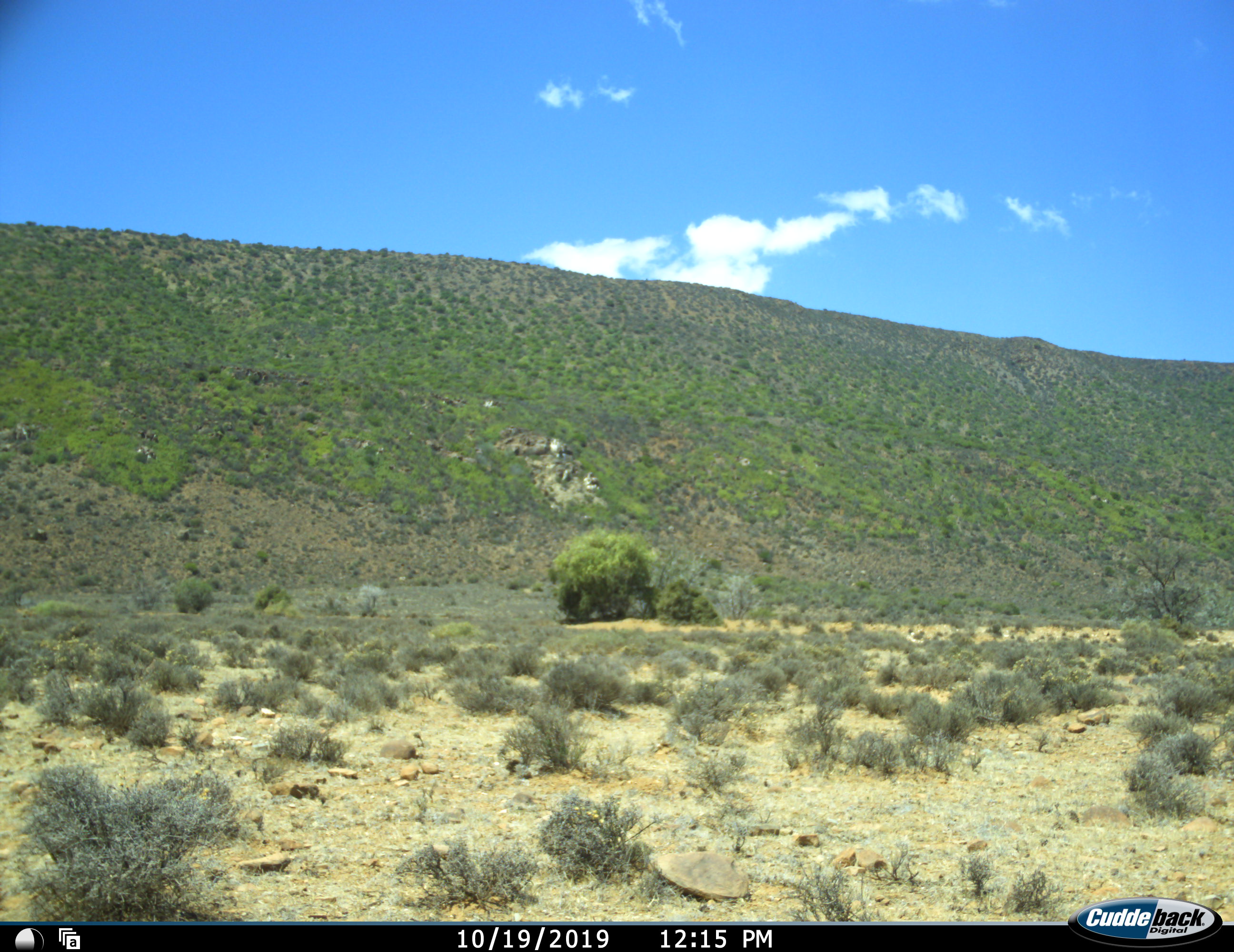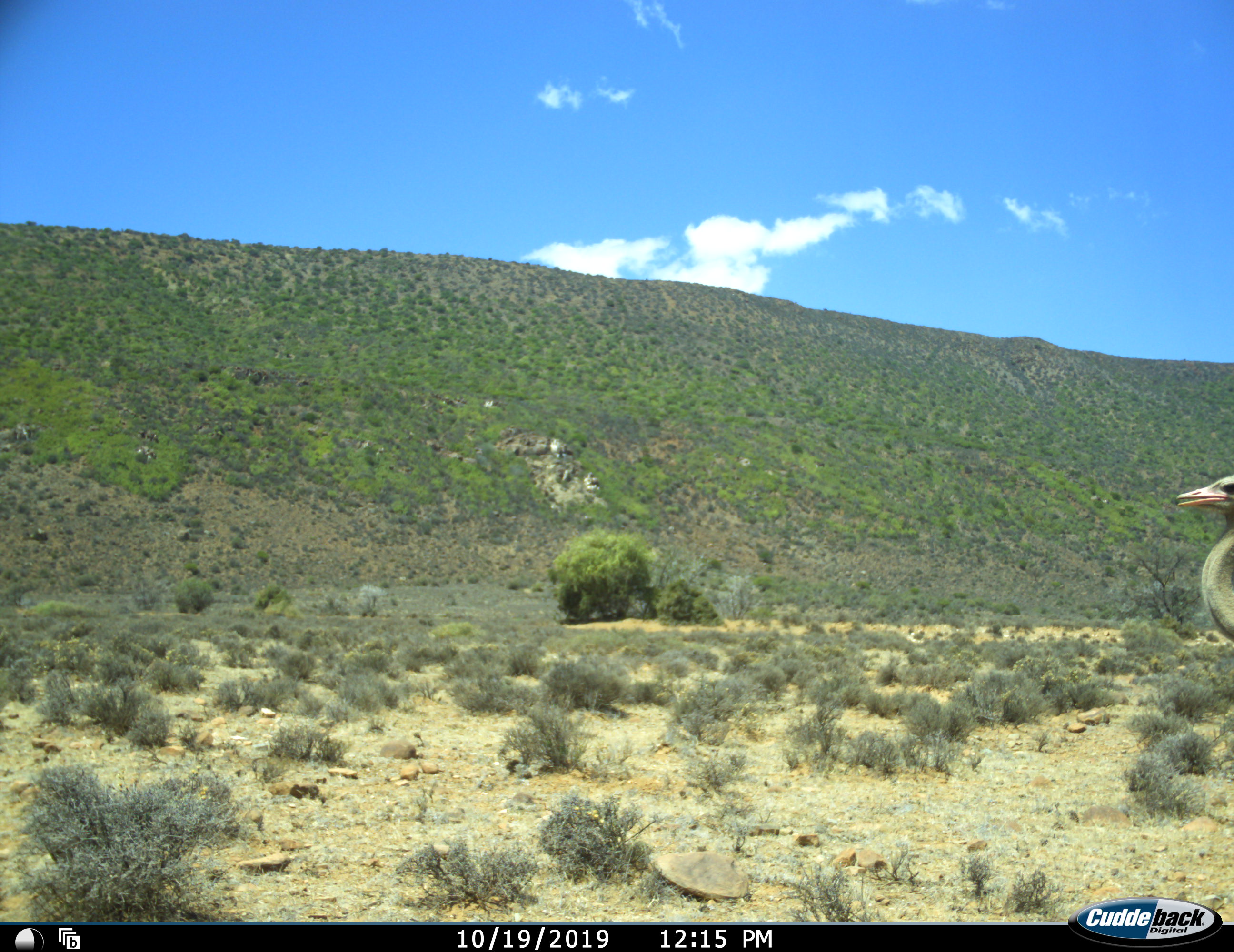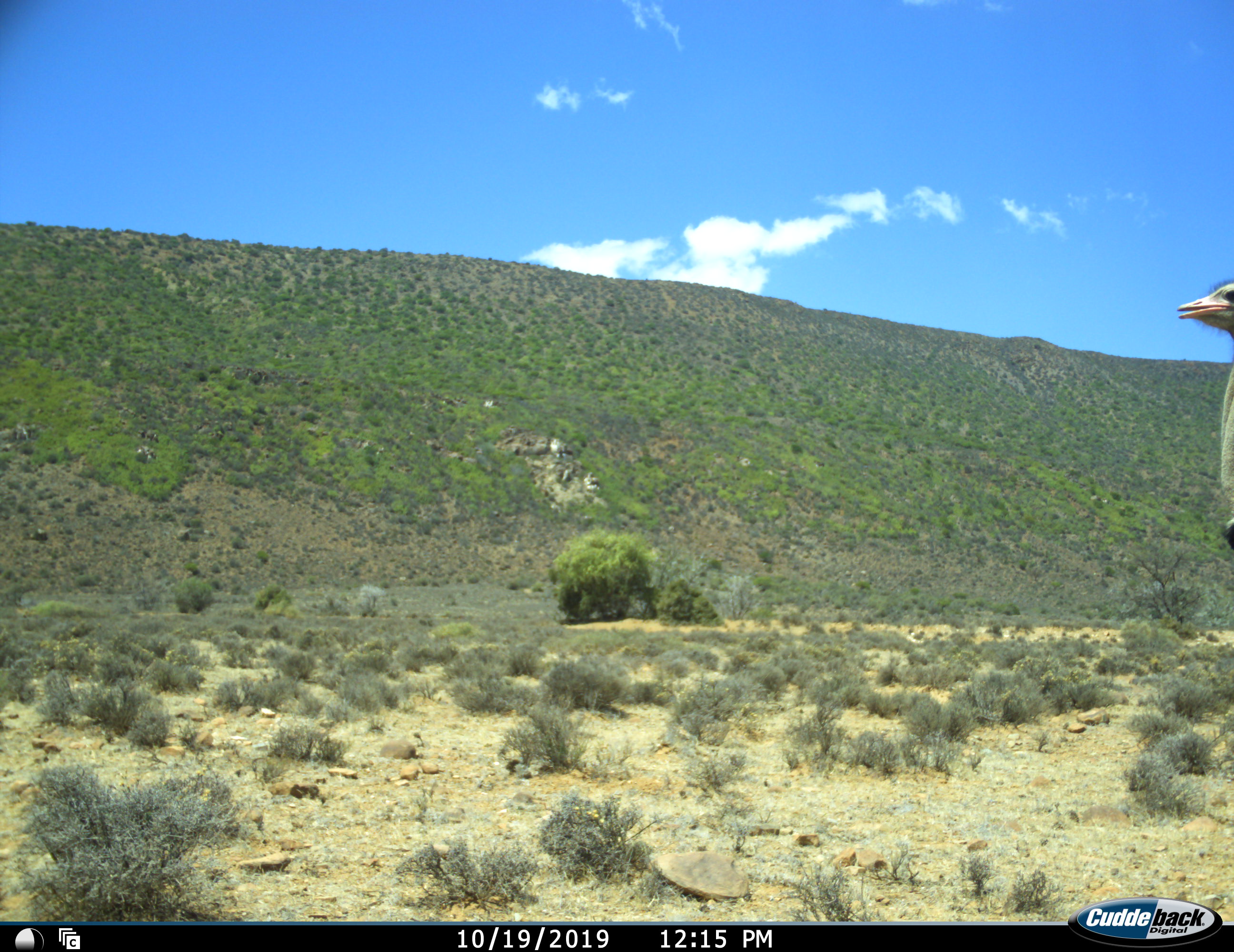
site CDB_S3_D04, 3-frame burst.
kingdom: Animalia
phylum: Chordata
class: Aves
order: Struthioniformes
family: Struthionidae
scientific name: Struthionidae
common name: ostrich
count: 1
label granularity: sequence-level